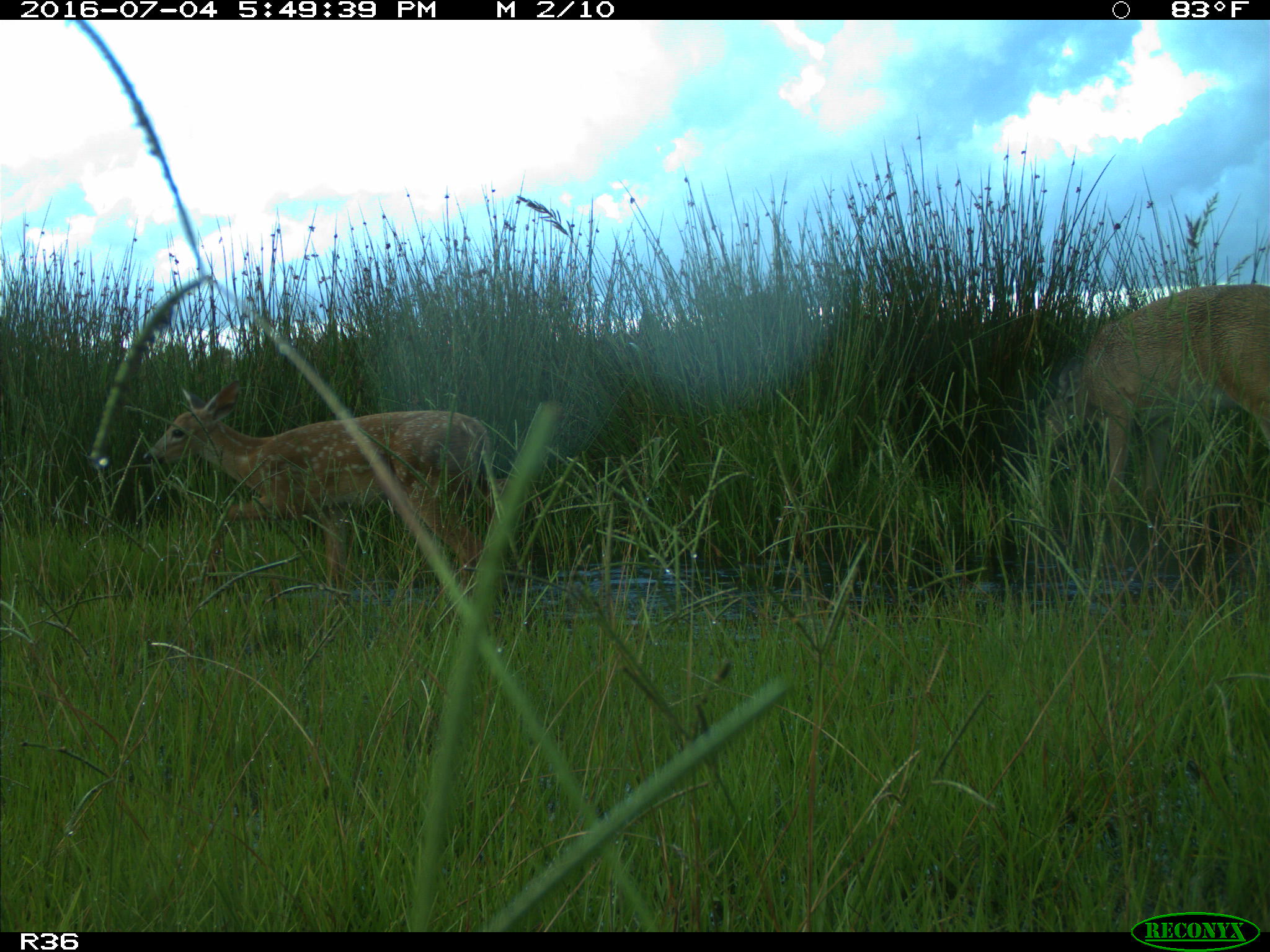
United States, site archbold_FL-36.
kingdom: Animalia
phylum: Chordata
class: Mammalia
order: Artiodactyla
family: Cervidae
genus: Odocoileus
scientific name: Odocoileus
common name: deer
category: unidentified deer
Unidentified deer (deer) (Odocoileus).